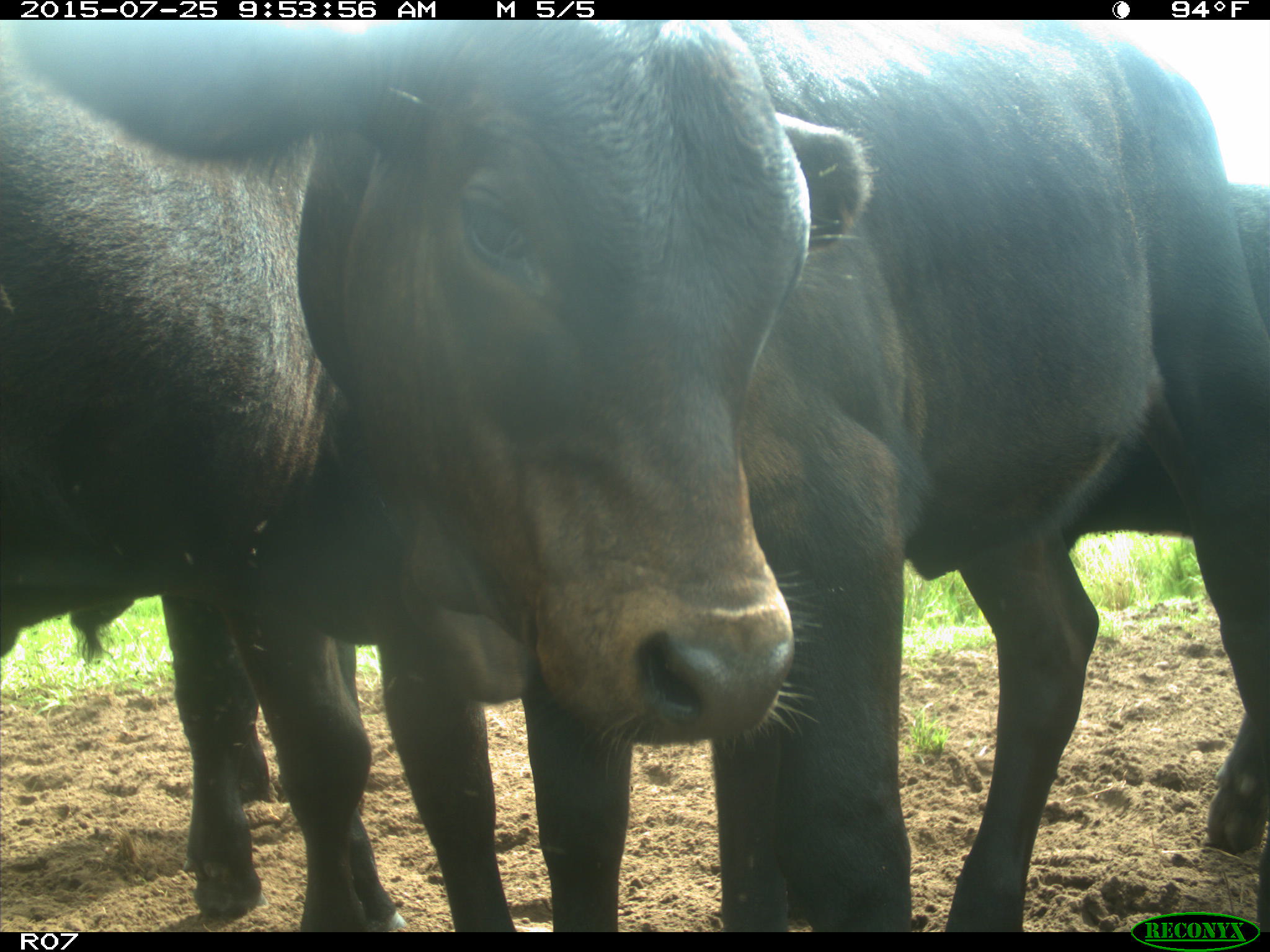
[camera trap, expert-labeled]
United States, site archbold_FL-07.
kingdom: Animalia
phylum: Chordata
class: Mammalia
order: Artiodactyla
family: Bovidae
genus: Bos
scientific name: Bos taurus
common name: domestic cow